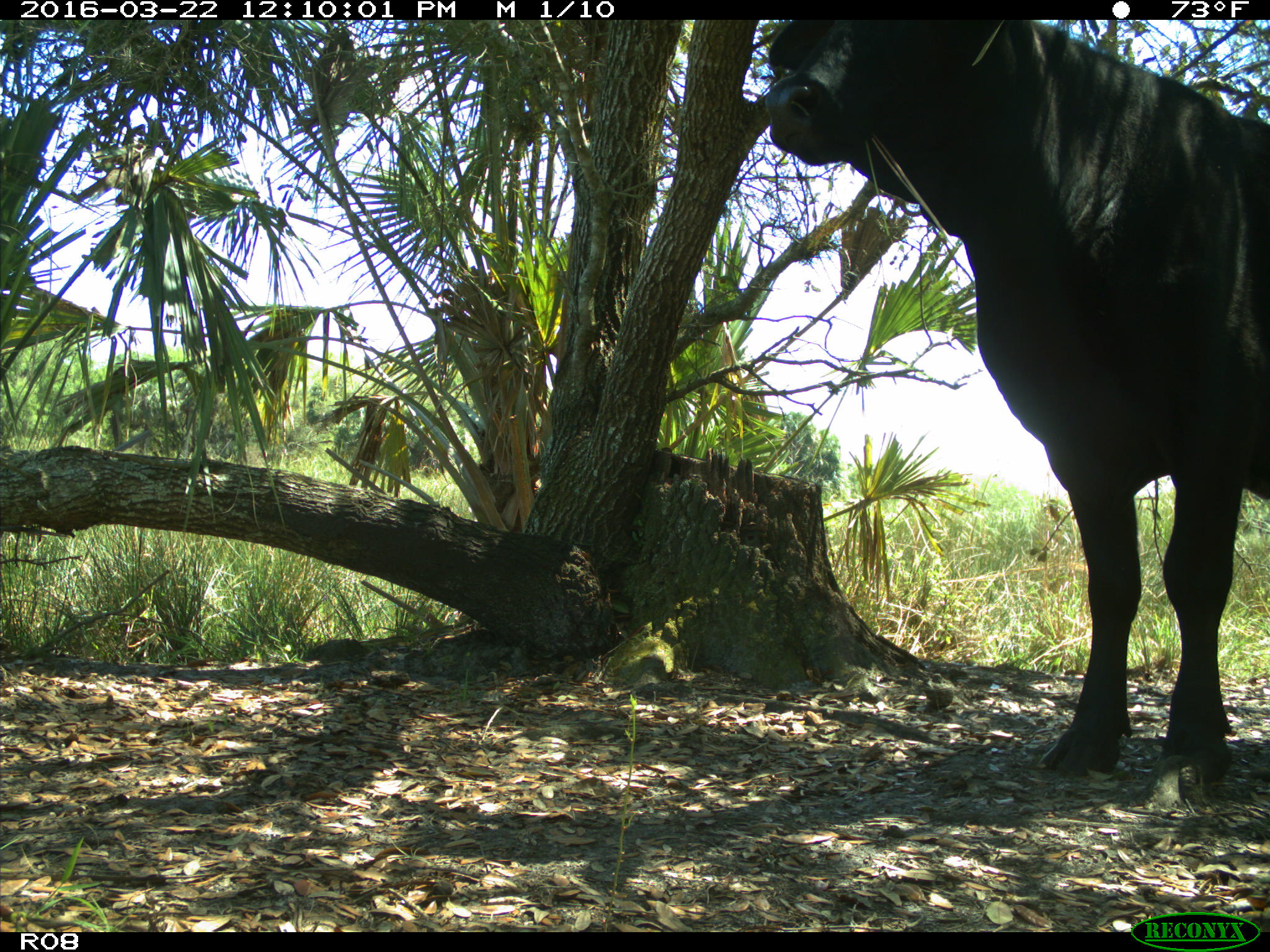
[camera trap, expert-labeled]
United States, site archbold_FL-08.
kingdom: Animalia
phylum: Chordata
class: Mammalia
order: Artiodactyla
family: Bovidae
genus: Bos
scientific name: Bos taurus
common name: domestic cow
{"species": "Bos taurus (domestic cow)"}